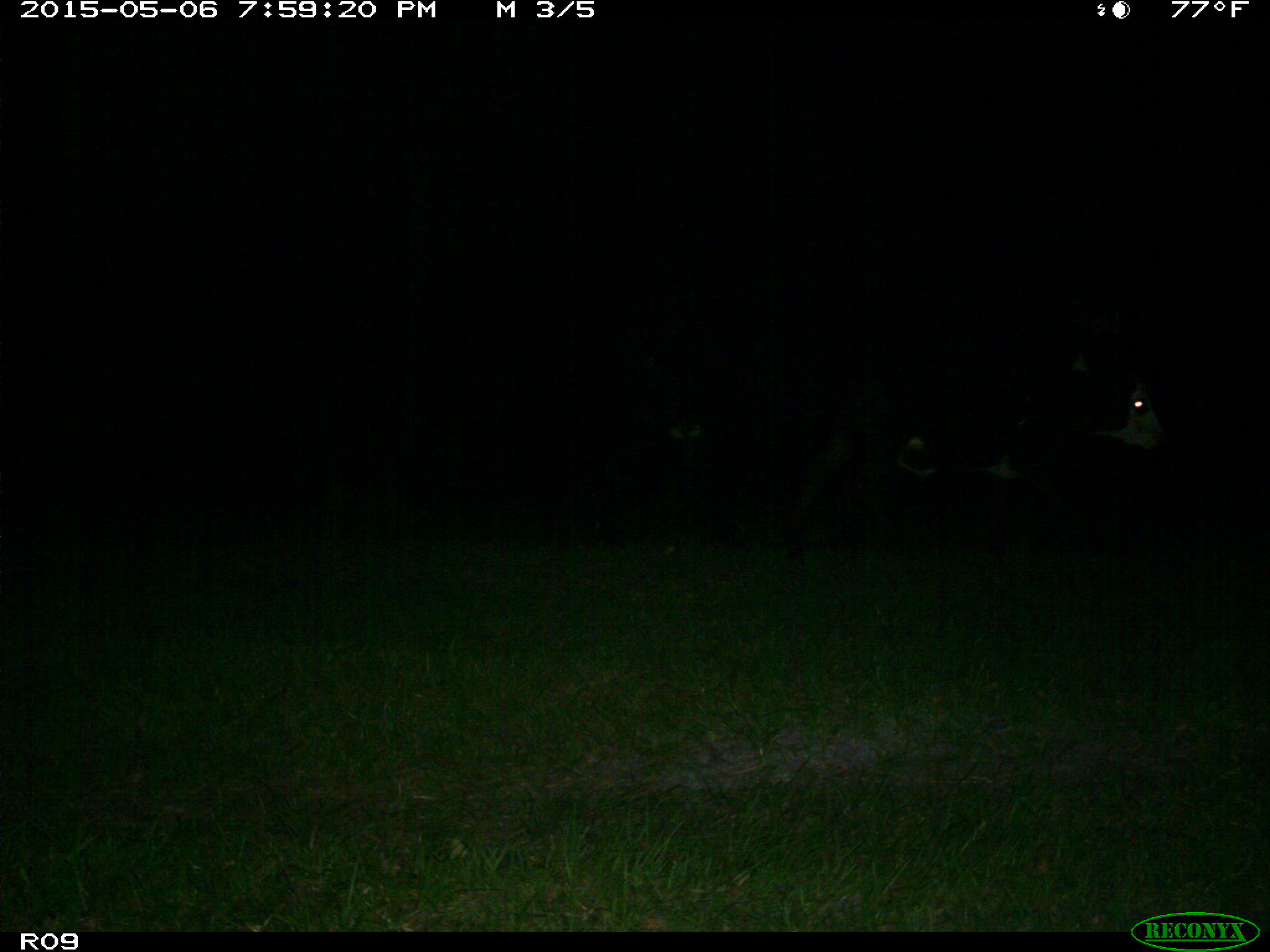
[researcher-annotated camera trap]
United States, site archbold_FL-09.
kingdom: Animalia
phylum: Chordata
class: Mammalia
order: Artiodactyla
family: Bovidae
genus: Bos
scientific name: Bos taurus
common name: domestic cow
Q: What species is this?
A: Bos taurus (domestic cow).